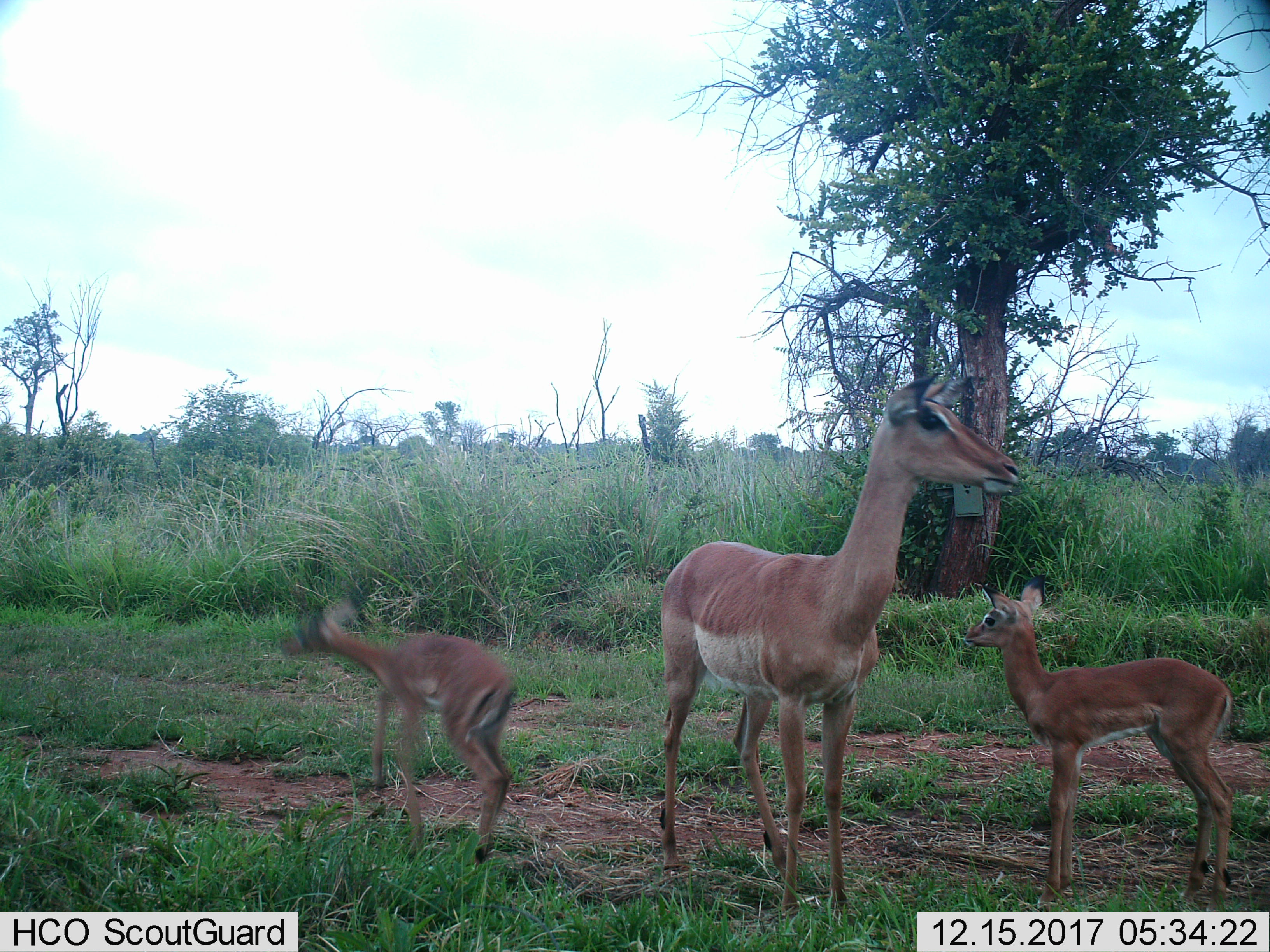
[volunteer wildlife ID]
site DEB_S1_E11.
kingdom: Animalia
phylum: Chordata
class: Mammalia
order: Artiodactyla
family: Bovidae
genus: Aepyceros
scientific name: Aepyceros melampus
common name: impala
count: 3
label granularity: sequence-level